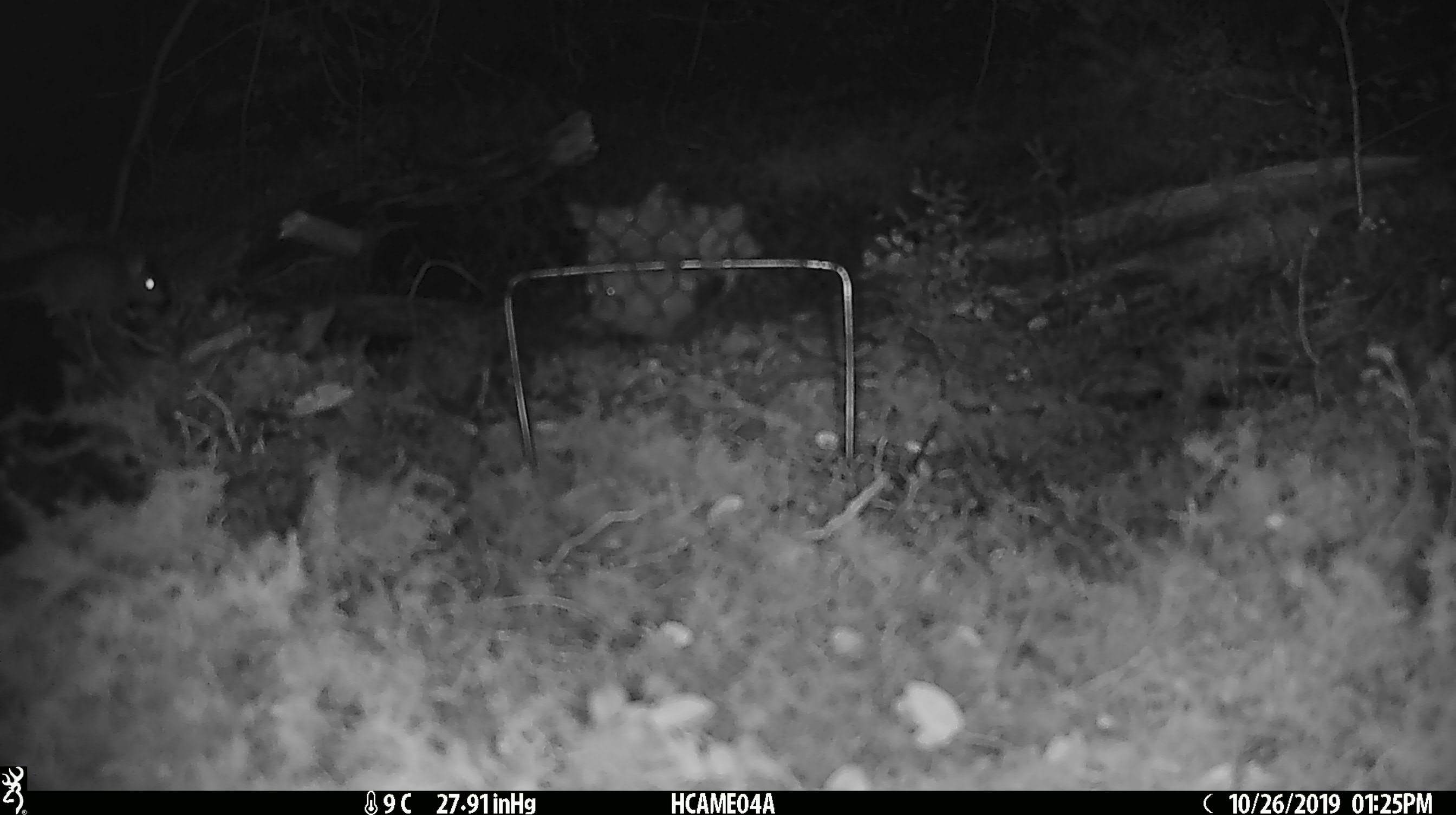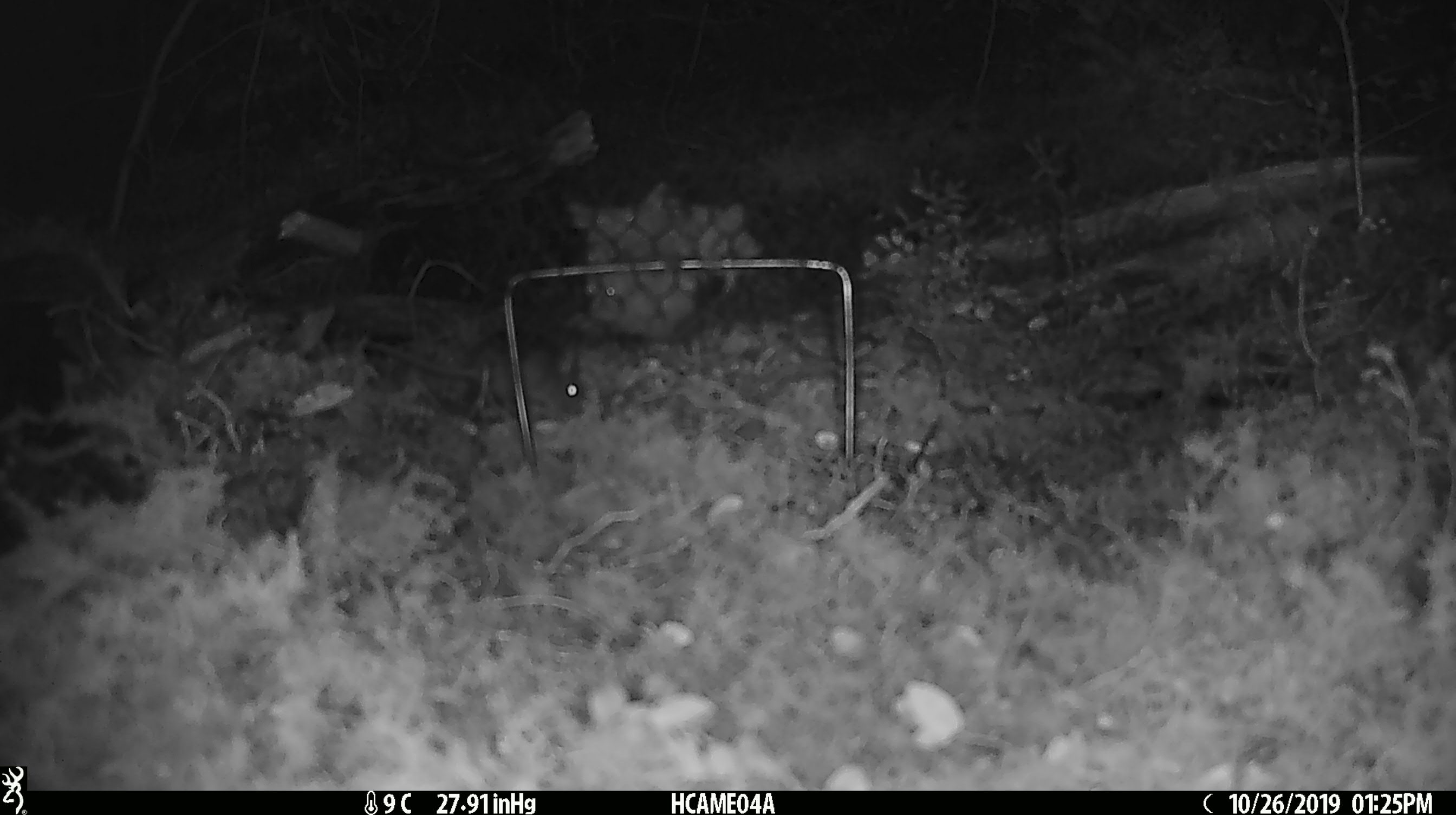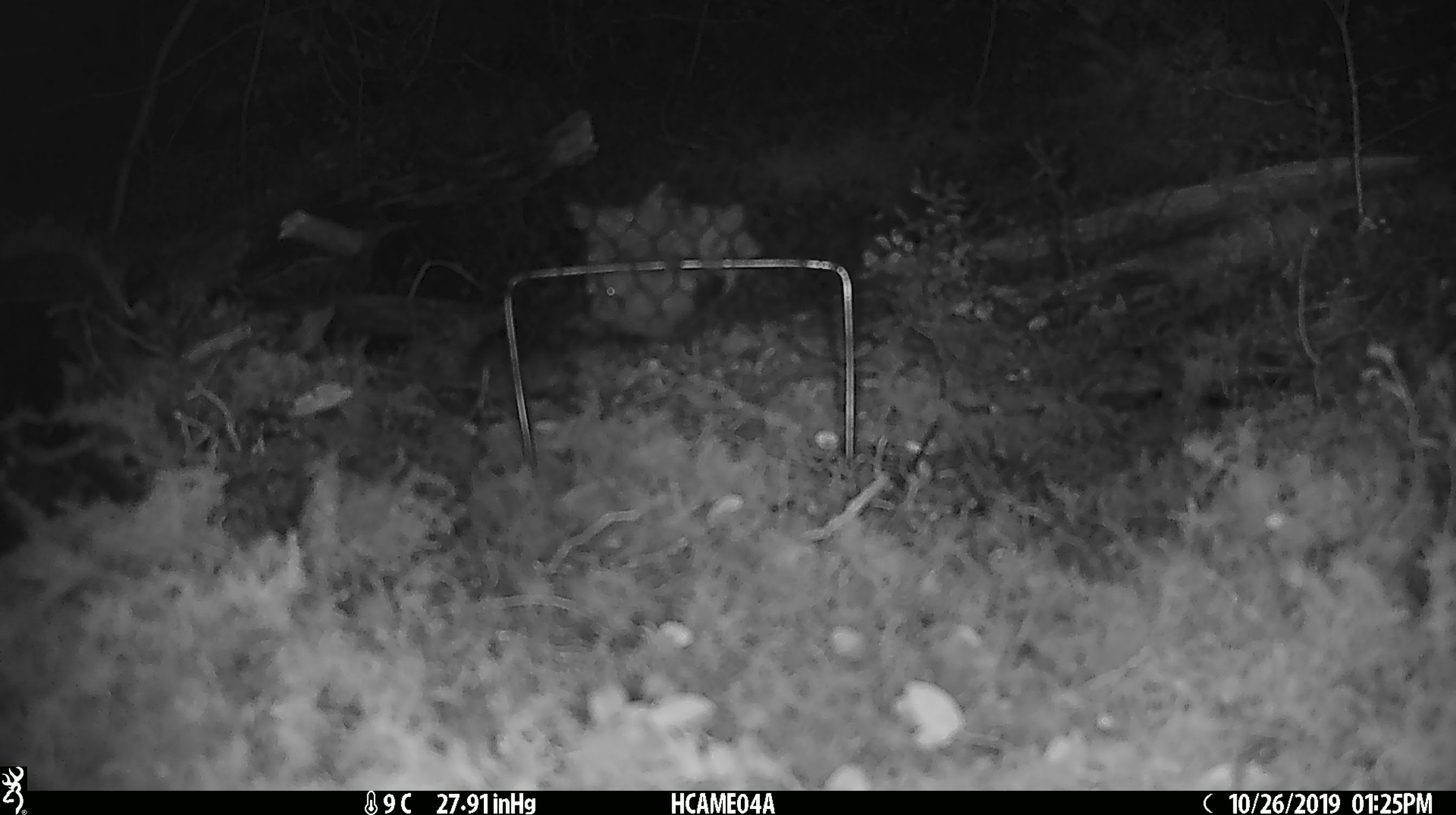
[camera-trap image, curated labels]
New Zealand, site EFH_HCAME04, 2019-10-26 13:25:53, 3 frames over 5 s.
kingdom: Animalia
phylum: Chordata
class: Mammalia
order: Rodentia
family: Muridae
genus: Mus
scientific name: Mus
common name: mouse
Mouse (Mus).